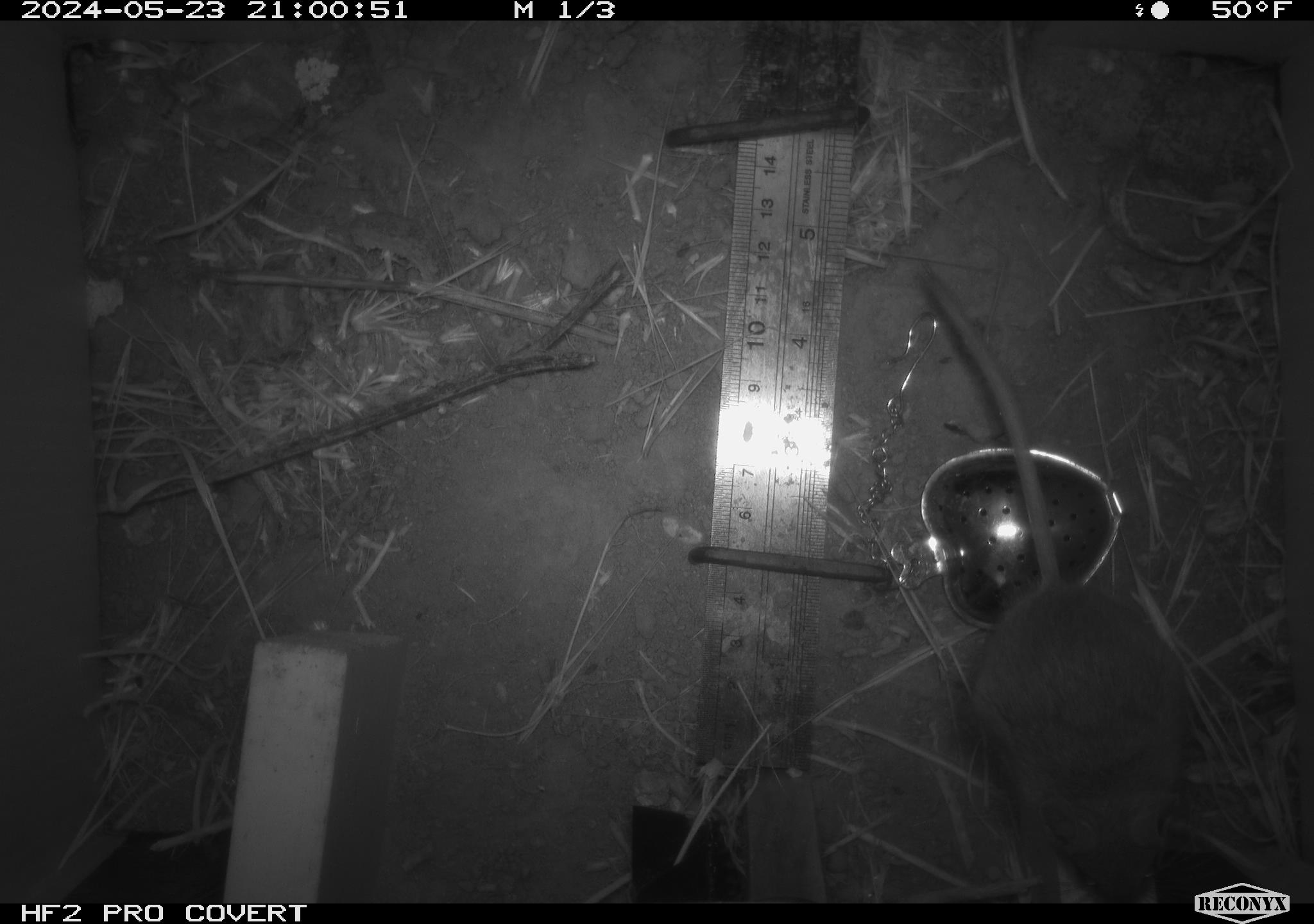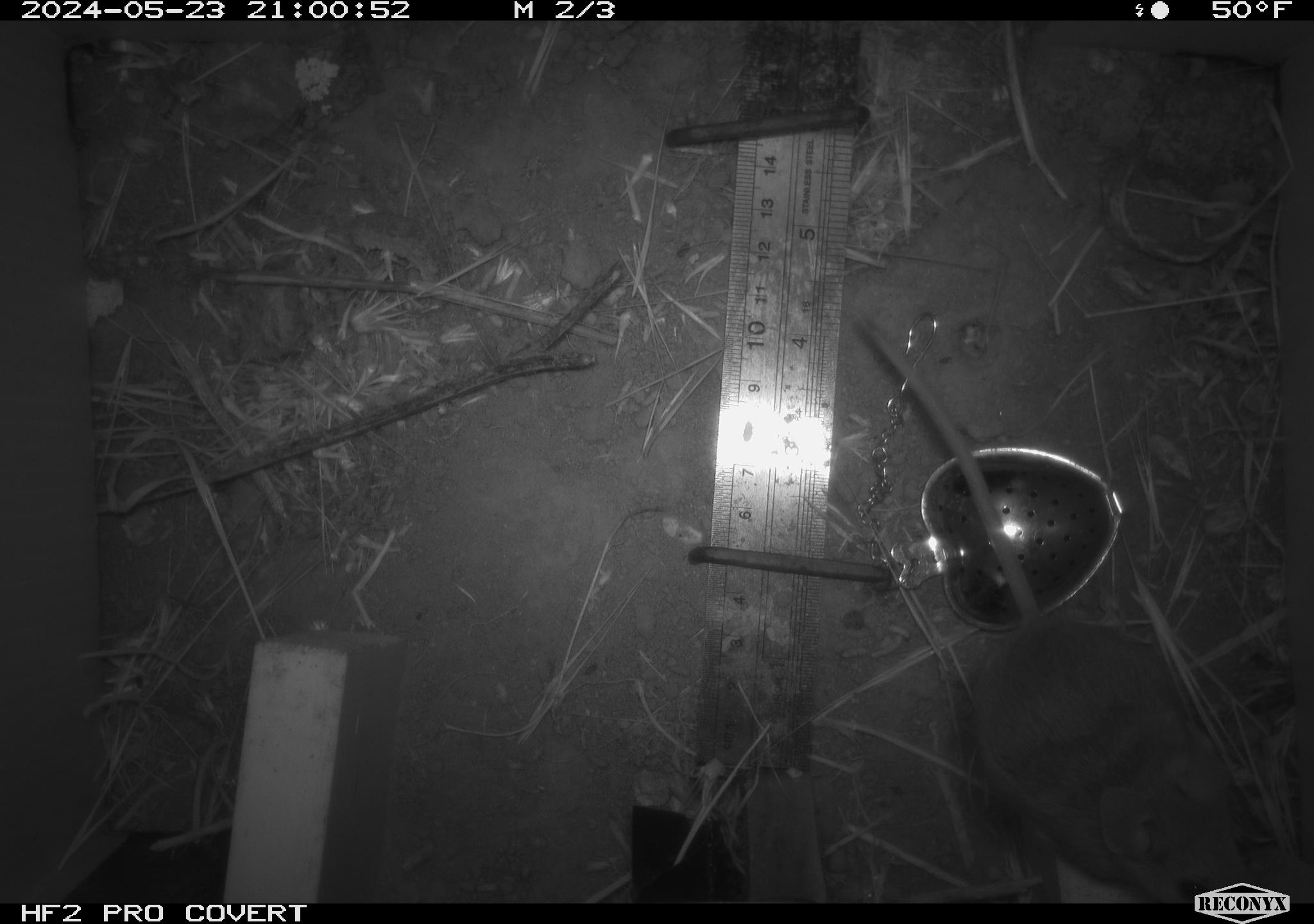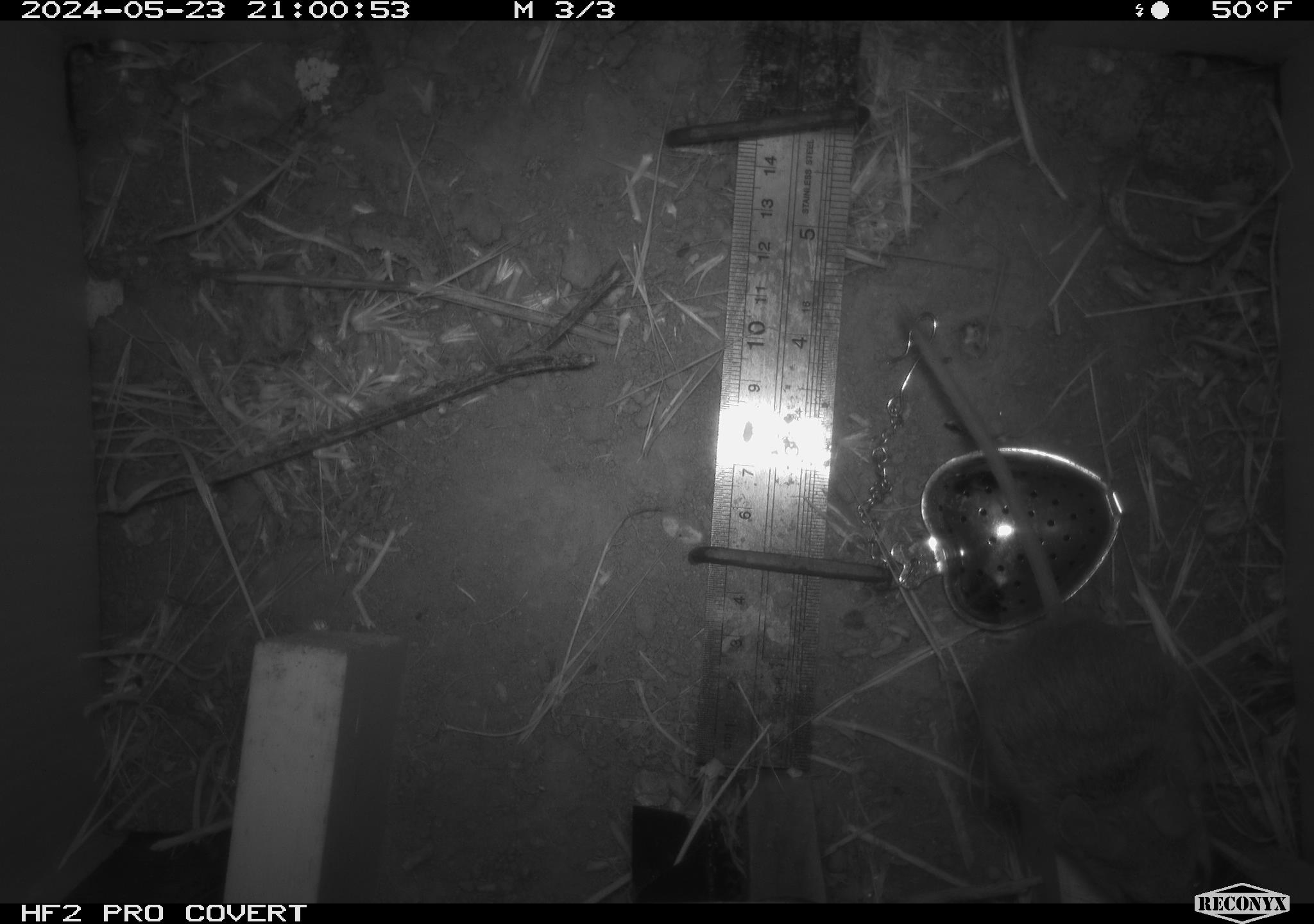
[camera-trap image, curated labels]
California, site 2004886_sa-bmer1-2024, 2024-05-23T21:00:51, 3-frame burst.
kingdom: Animalia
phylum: Chordata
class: Mammalia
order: Rodentia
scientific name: Rodentia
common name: mouse species